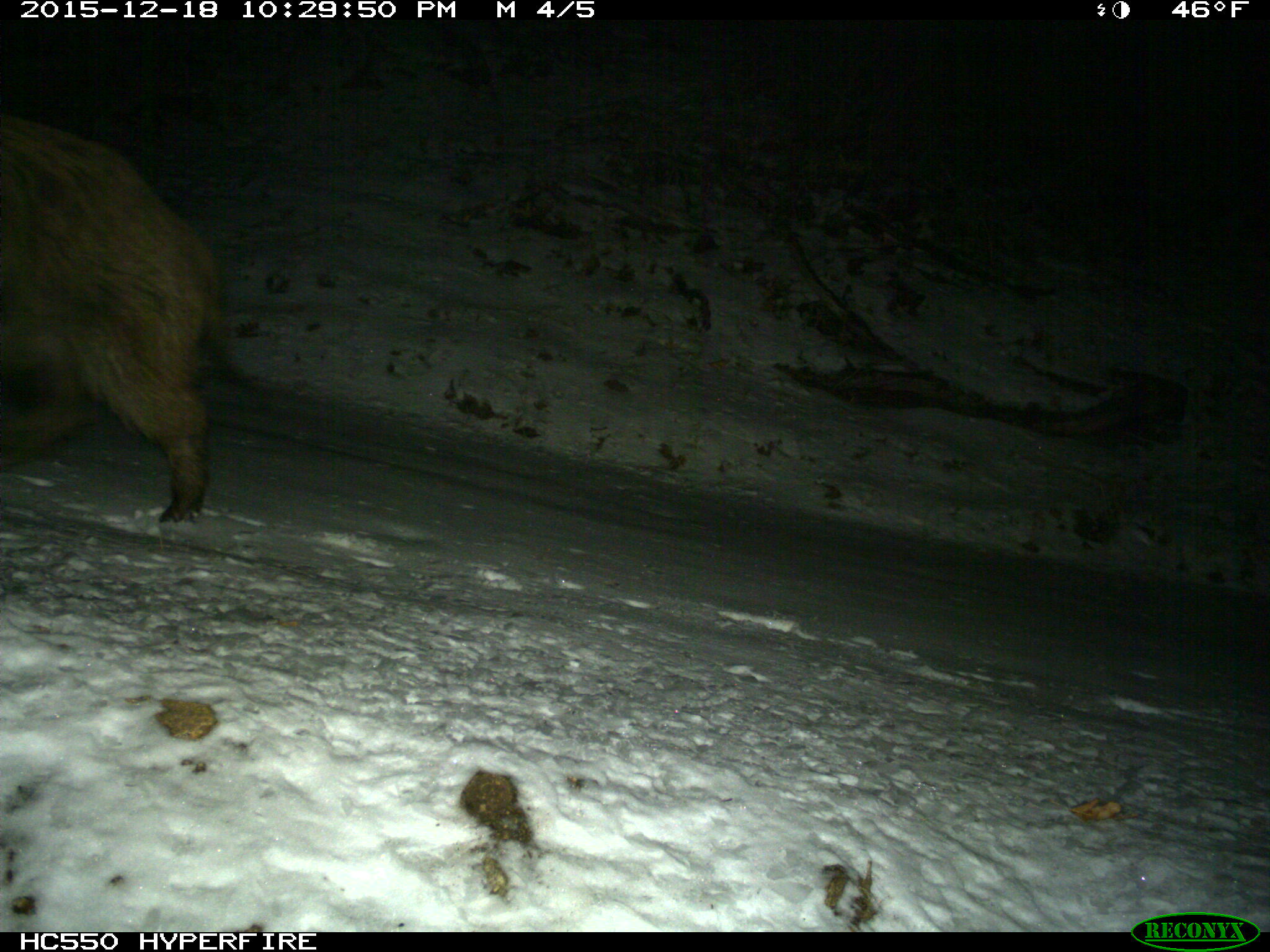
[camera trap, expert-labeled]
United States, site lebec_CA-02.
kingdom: Animalia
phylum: Chordata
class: Mammalia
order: Artiodactyla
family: Suidae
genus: Sus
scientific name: Sus scrofa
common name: wild boar